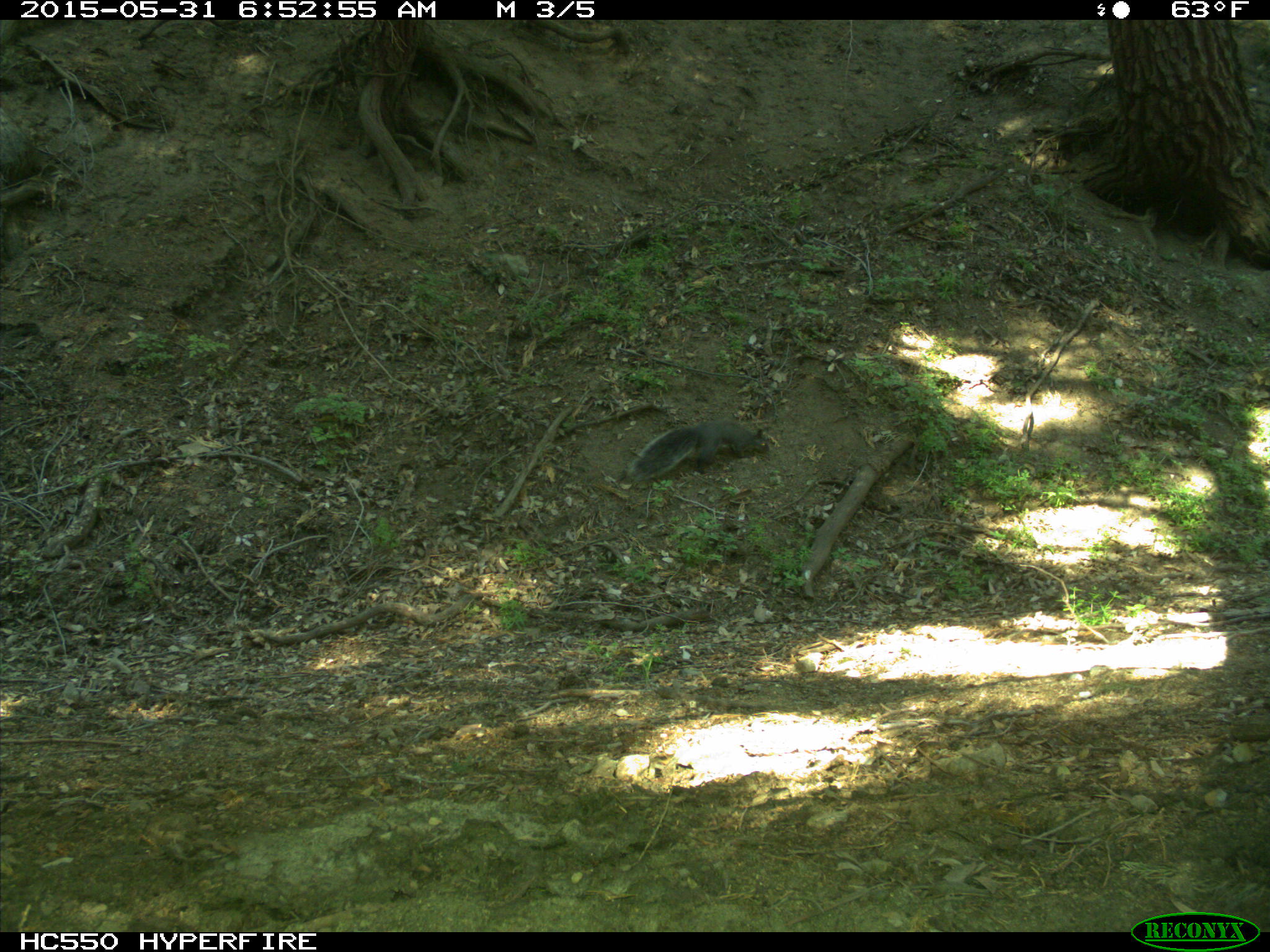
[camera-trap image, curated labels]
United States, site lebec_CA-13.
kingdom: Animalia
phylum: Chordata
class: Mammalia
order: Rodentia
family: Sciuridae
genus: Sciurus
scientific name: Sciurus carolinensis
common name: eastern gray squirrel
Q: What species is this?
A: Sciurus carolinensis (eastern gray squirrel).